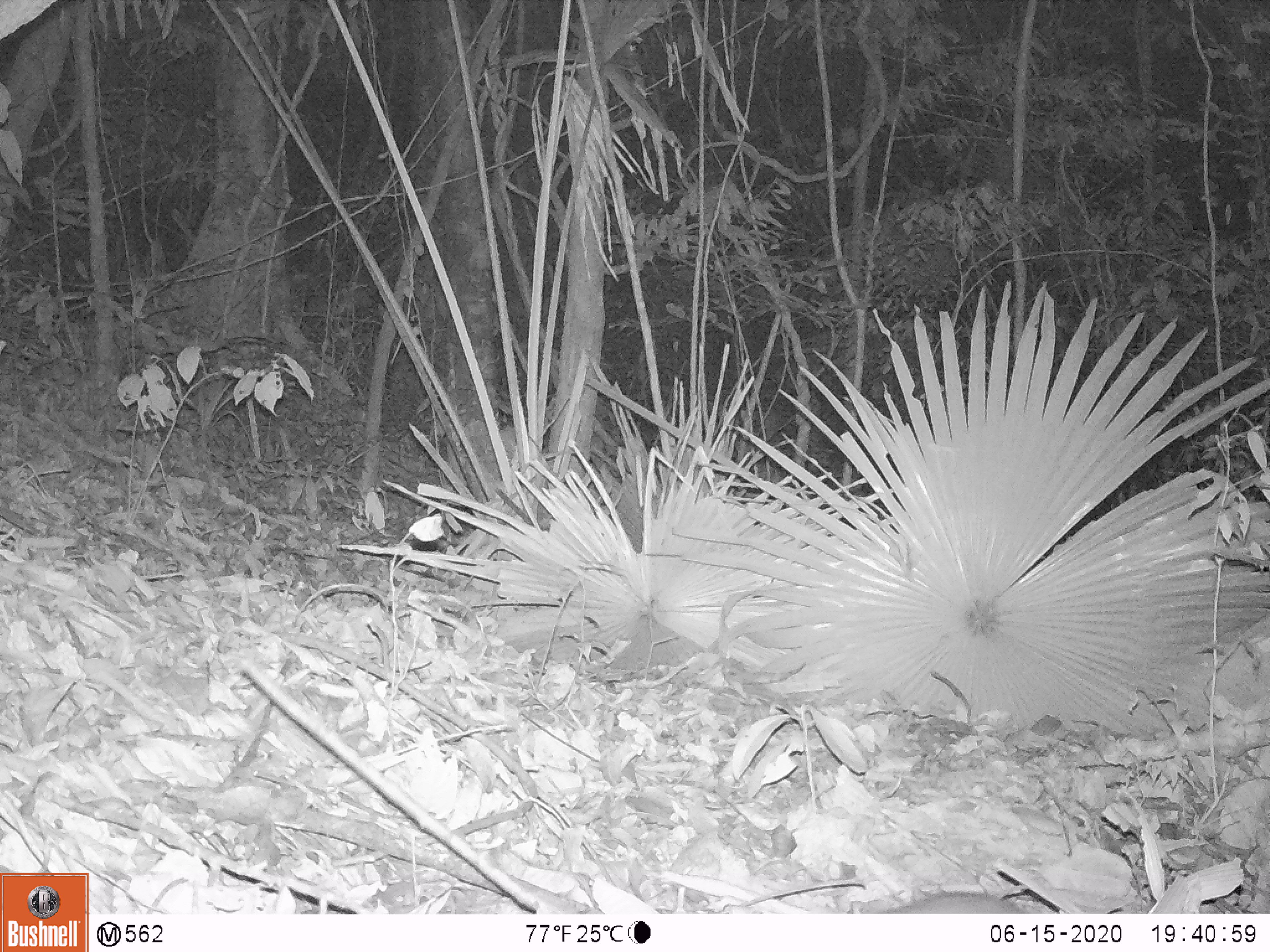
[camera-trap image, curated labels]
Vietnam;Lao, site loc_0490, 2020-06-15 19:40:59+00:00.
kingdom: Animalia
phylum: Chordata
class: Mammalia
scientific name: Mammalia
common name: mammal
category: unidentified small mammal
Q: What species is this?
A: Unidentified small mammal (mammal) (Mammalia).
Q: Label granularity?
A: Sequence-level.